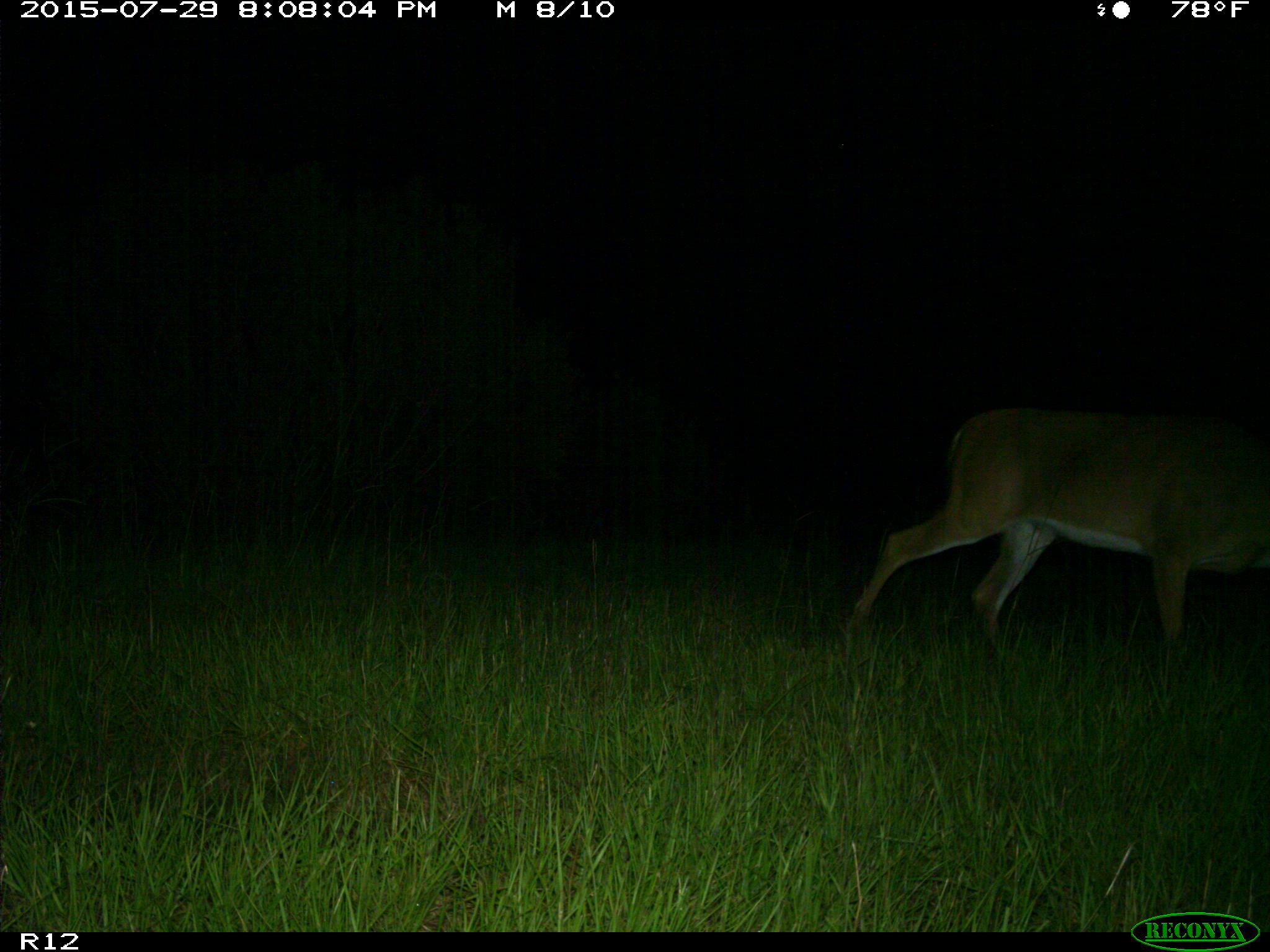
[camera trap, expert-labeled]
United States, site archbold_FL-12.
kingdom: Animalia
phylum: Chordata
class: Mammalia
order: Artiodactyla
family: Cervidae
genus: Odocoileus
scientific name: Odocoileus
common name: deer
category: unidentified deer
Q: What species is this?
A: Unidentified deer (deer) (Odocoileus).